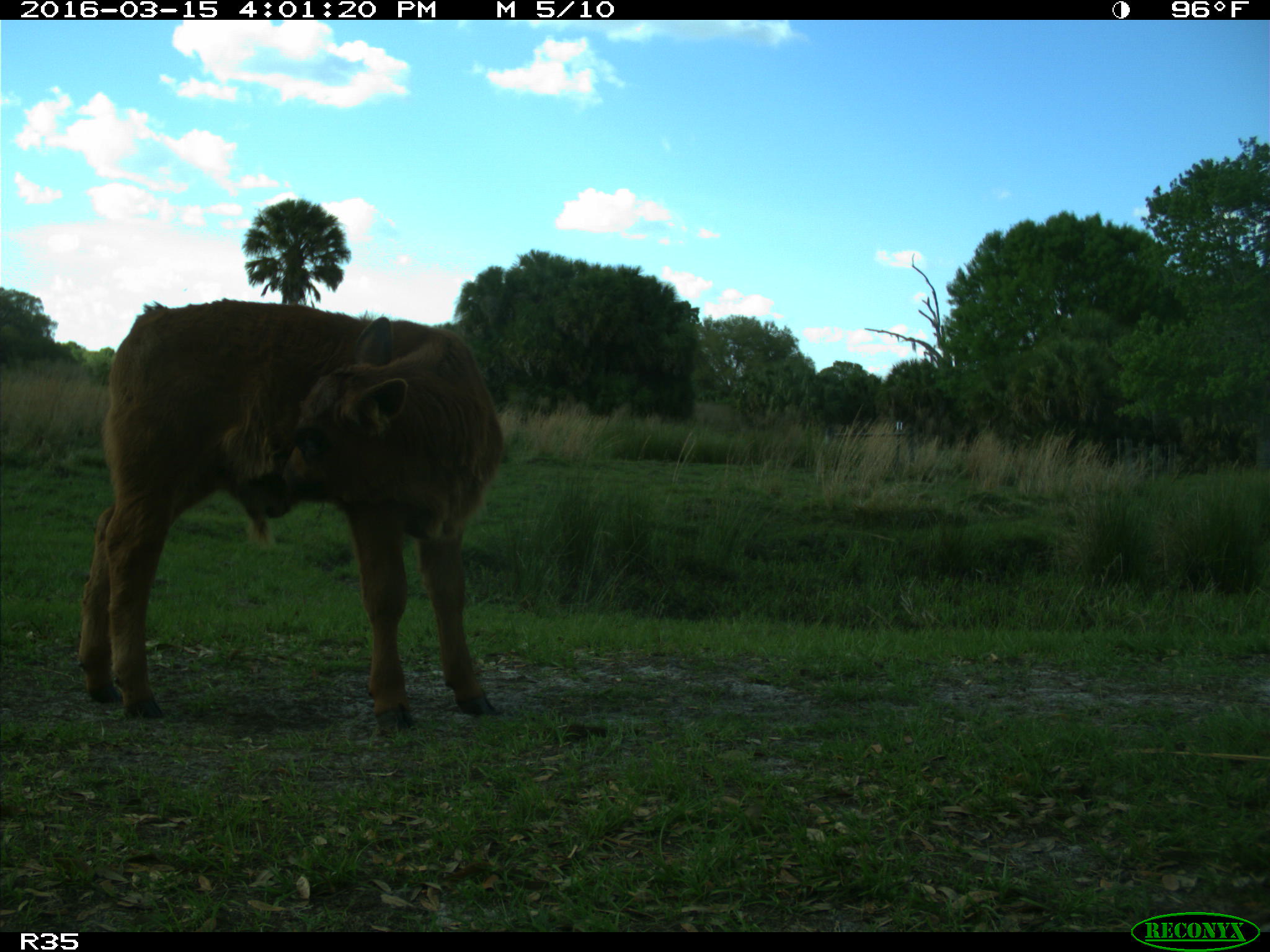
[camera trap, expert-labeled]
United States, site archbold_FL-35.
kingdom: Animalia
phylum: Chordata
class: Mammalia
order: Artiodactyla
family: Bovidae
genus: Bos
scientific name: Bos taurus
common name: domestic cow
Bos taurus (domestic cow).